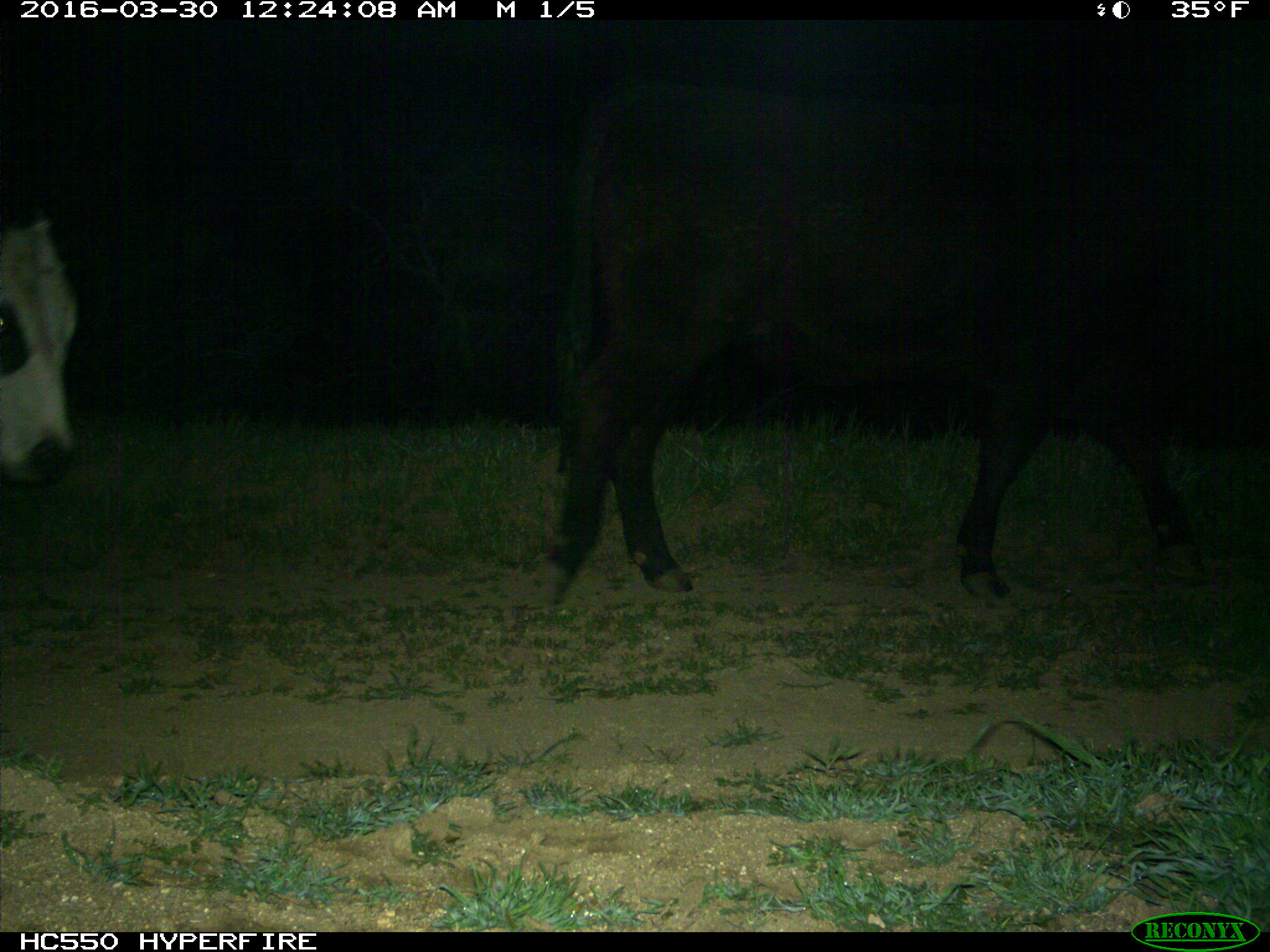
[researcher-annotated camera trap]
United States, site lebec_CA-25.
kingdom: Animalia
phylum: Chordata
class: Mammalia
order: Artiodactyla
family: Bovidae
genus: Bos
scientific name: Bos taurus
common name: domestic cow